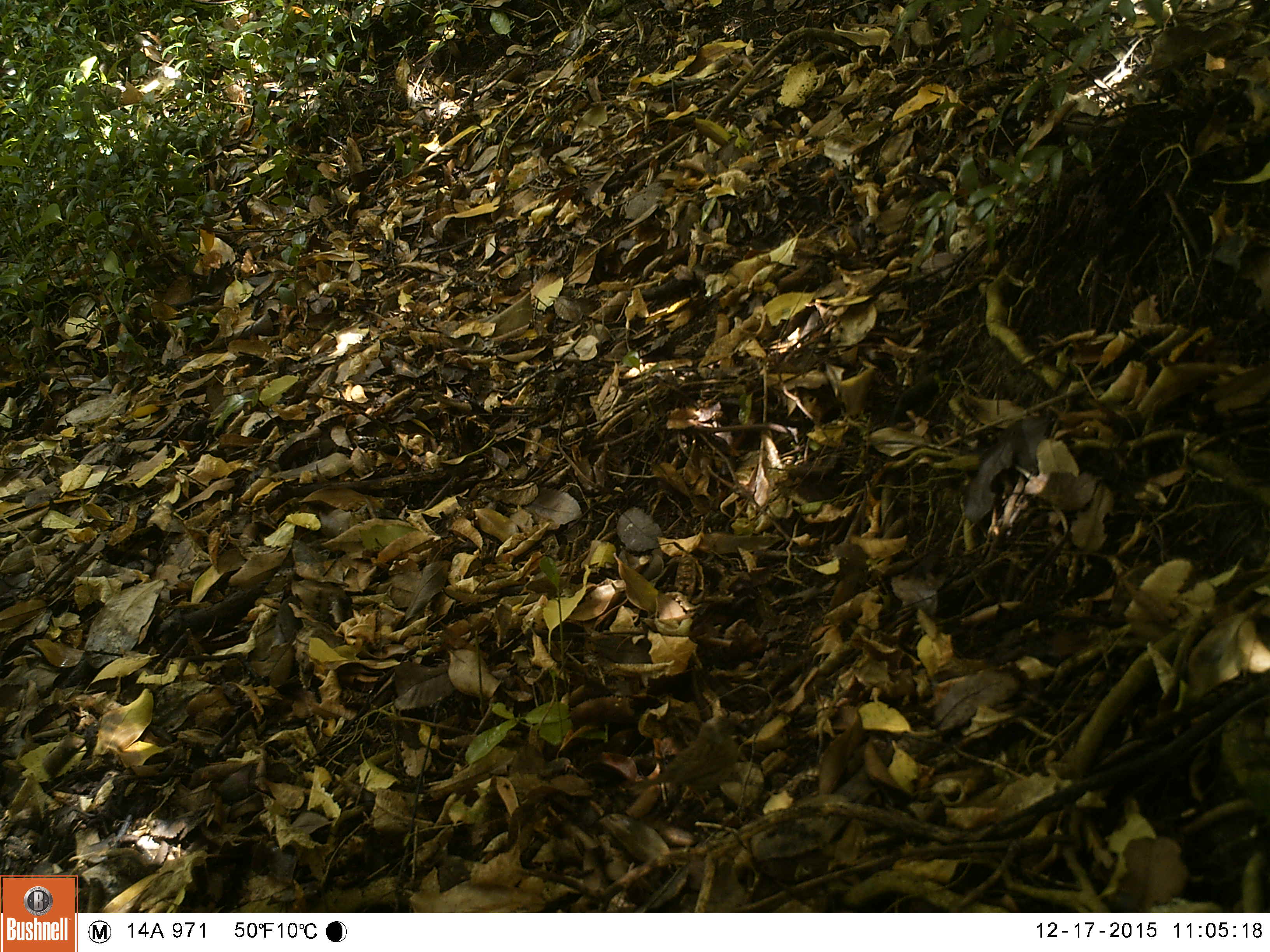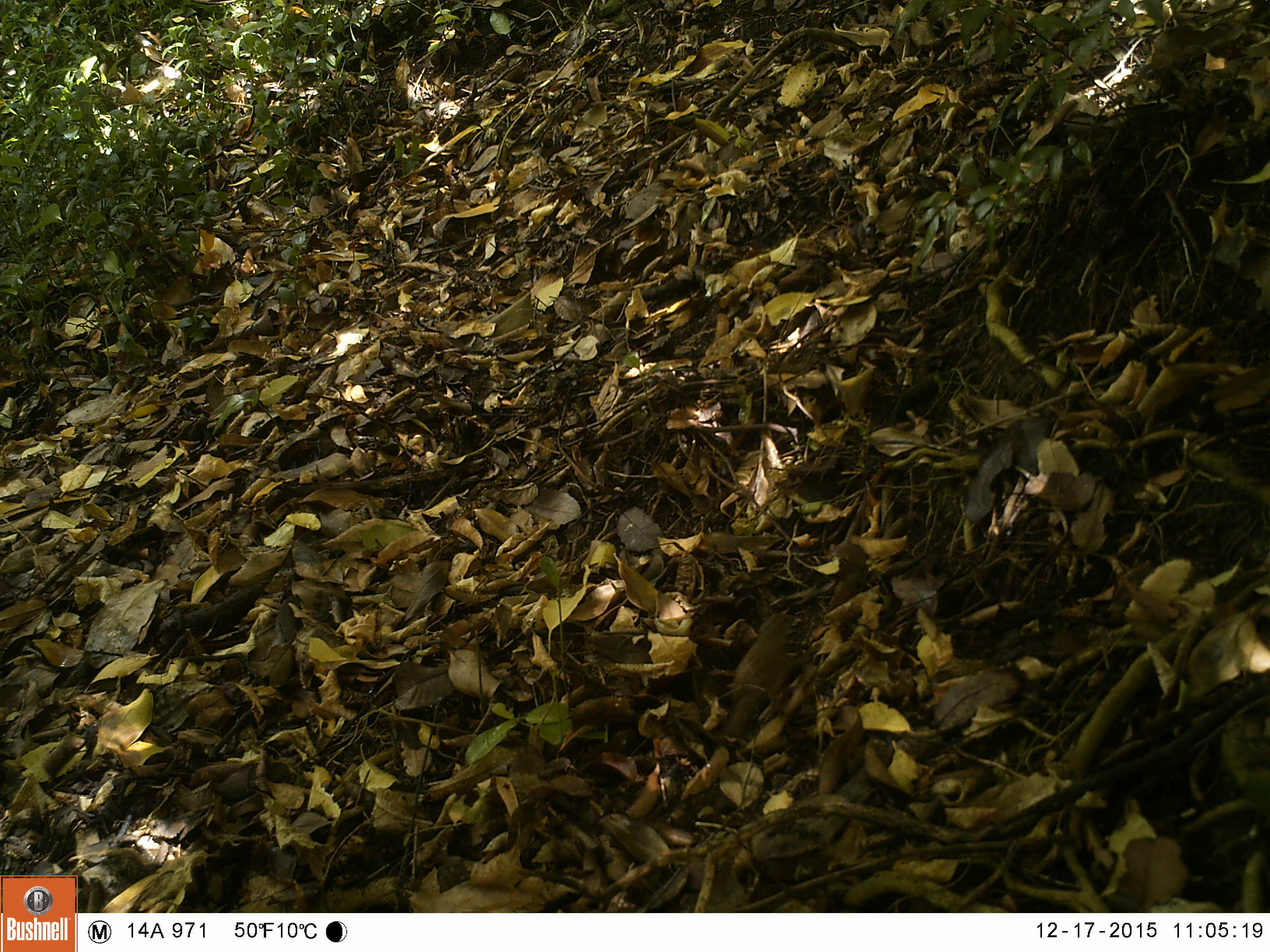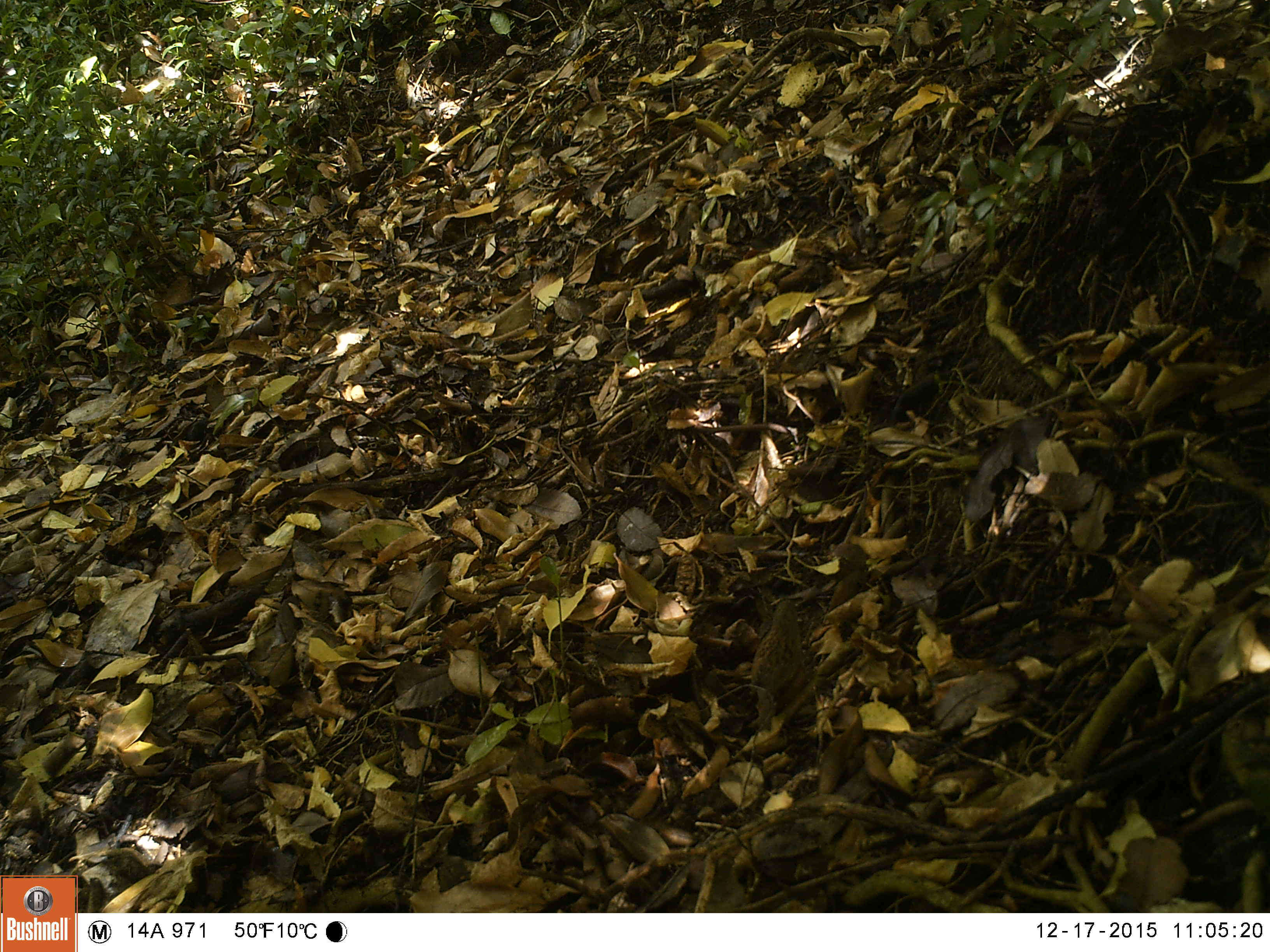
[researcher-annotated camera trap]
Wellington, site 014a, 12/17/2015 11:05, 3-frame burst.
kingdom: Animalia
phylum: Chordata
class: Aves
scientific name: Aves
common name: bird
Bird (Aves).